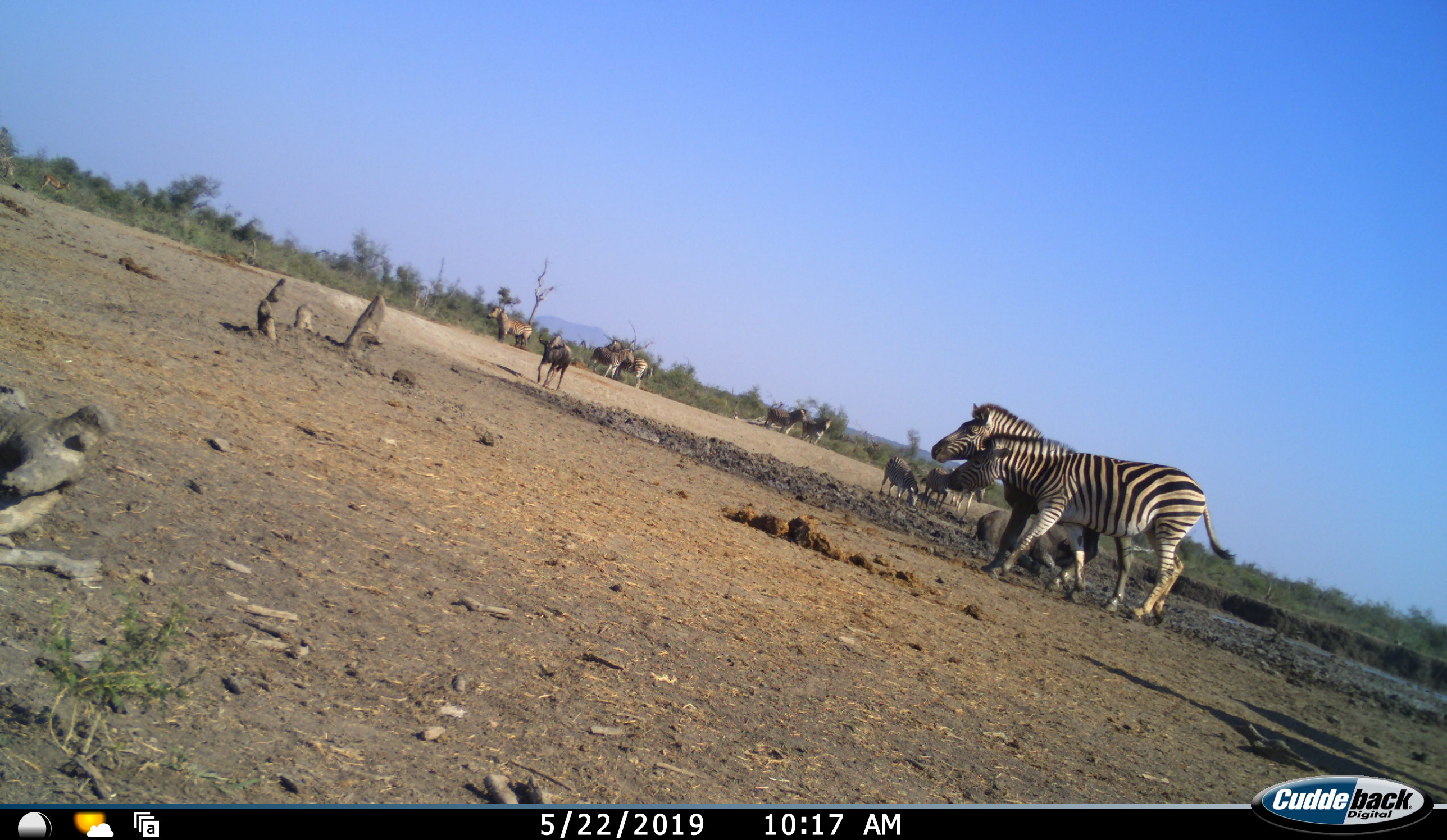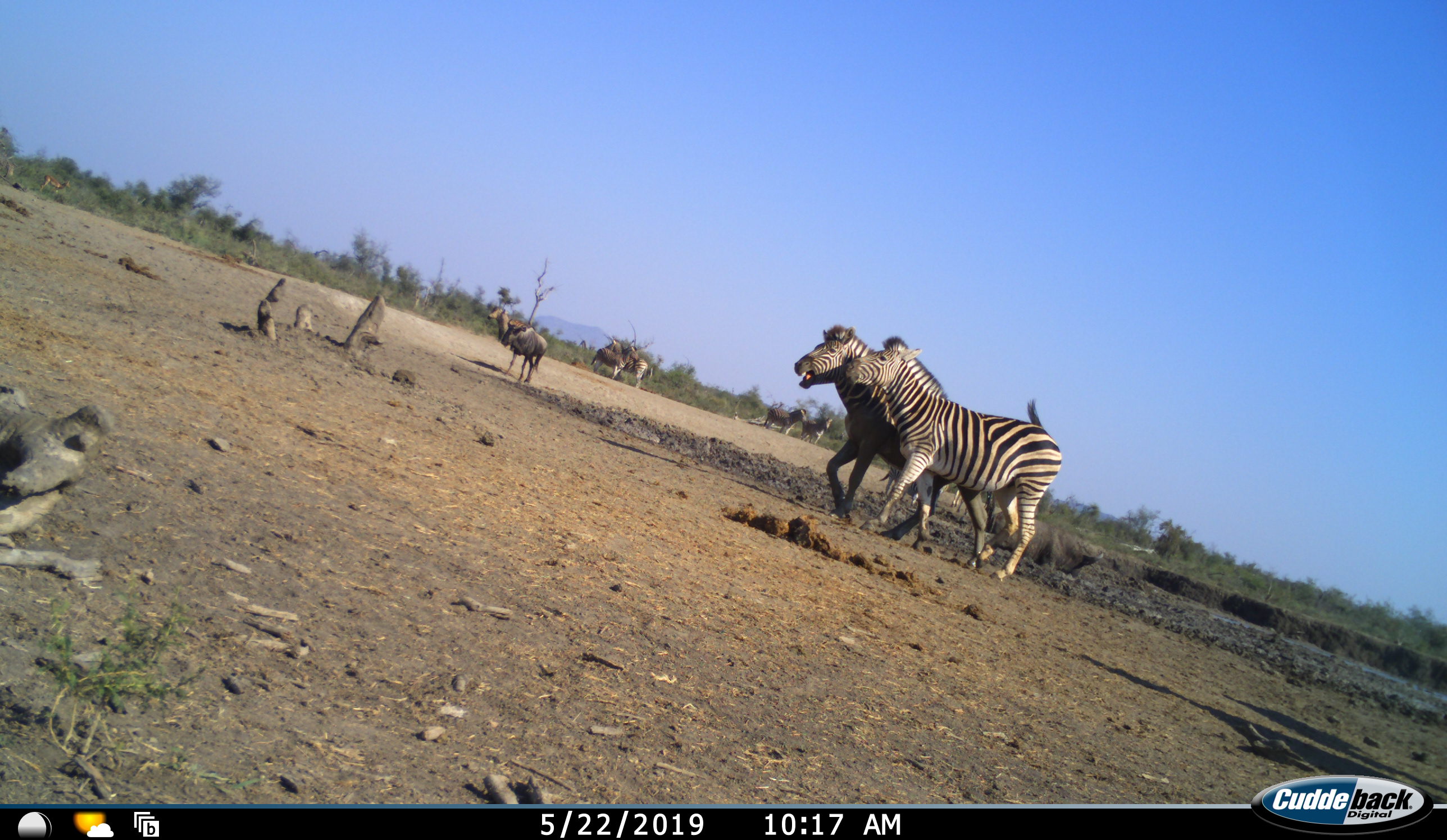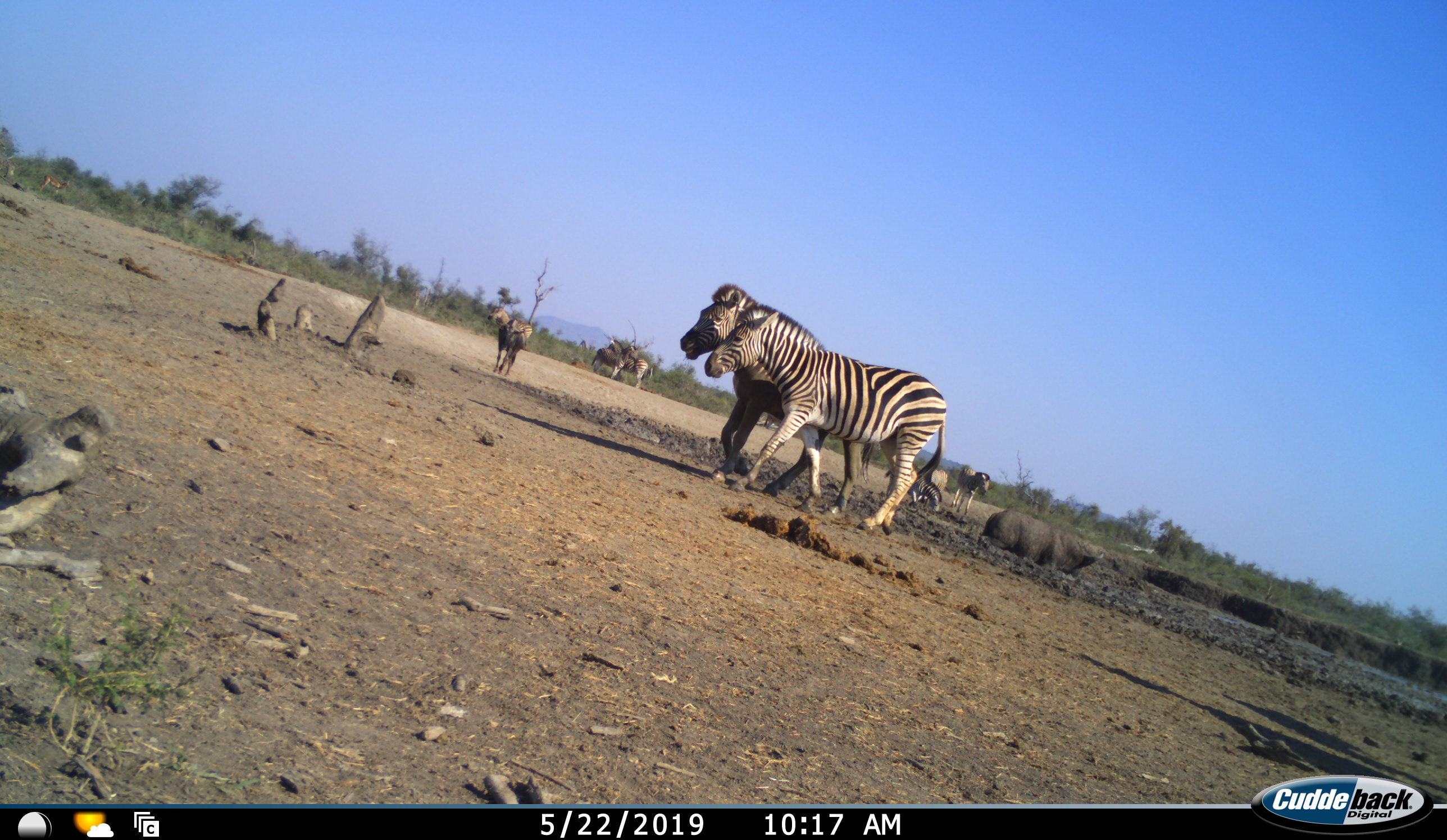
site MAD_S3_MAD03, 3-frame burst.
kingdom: Animalia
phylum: Chordata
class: Mammalia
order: Artiodactyla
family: Bovidae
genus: Connochaetes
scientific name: Connochaetes taurinus taurinus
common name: blue wildebeest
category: wildebeestblue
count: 1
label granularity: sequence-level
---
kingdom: Animalia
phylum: Chordata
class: Mammalia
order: Perissodactyla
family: Equidae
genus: Equus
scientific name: Equus quagga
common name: plains zebra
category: zebraplains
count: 10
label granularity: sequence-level